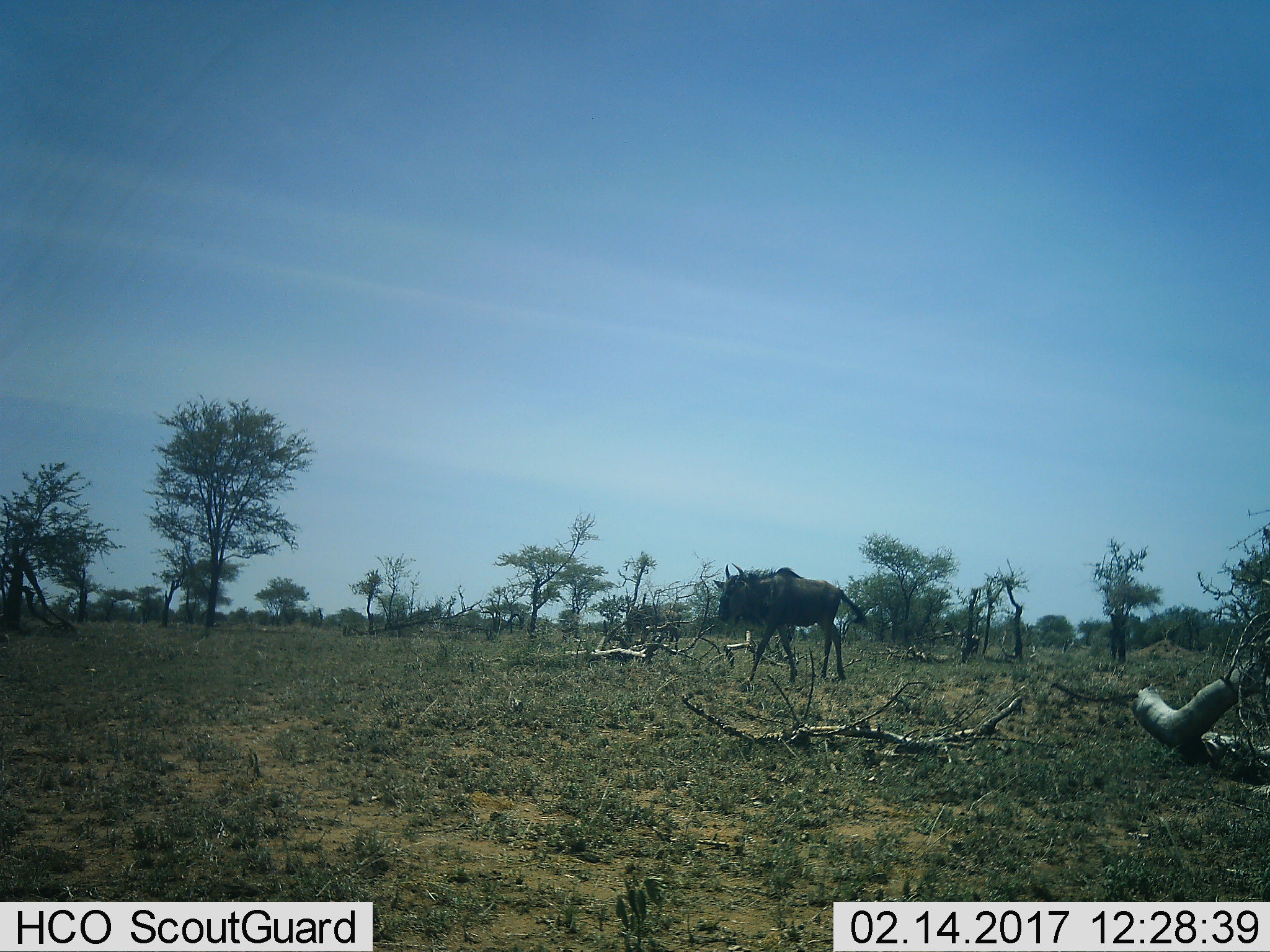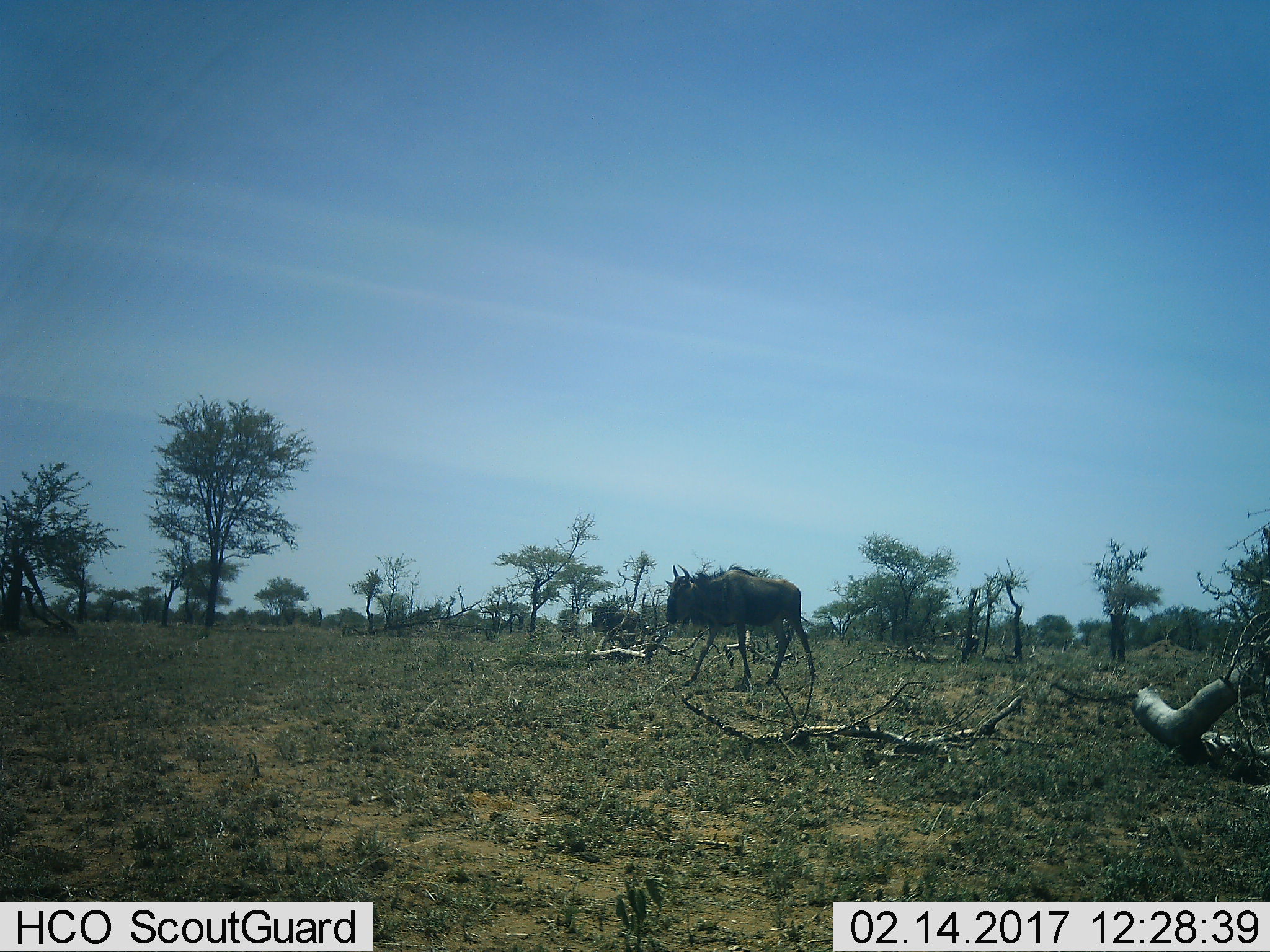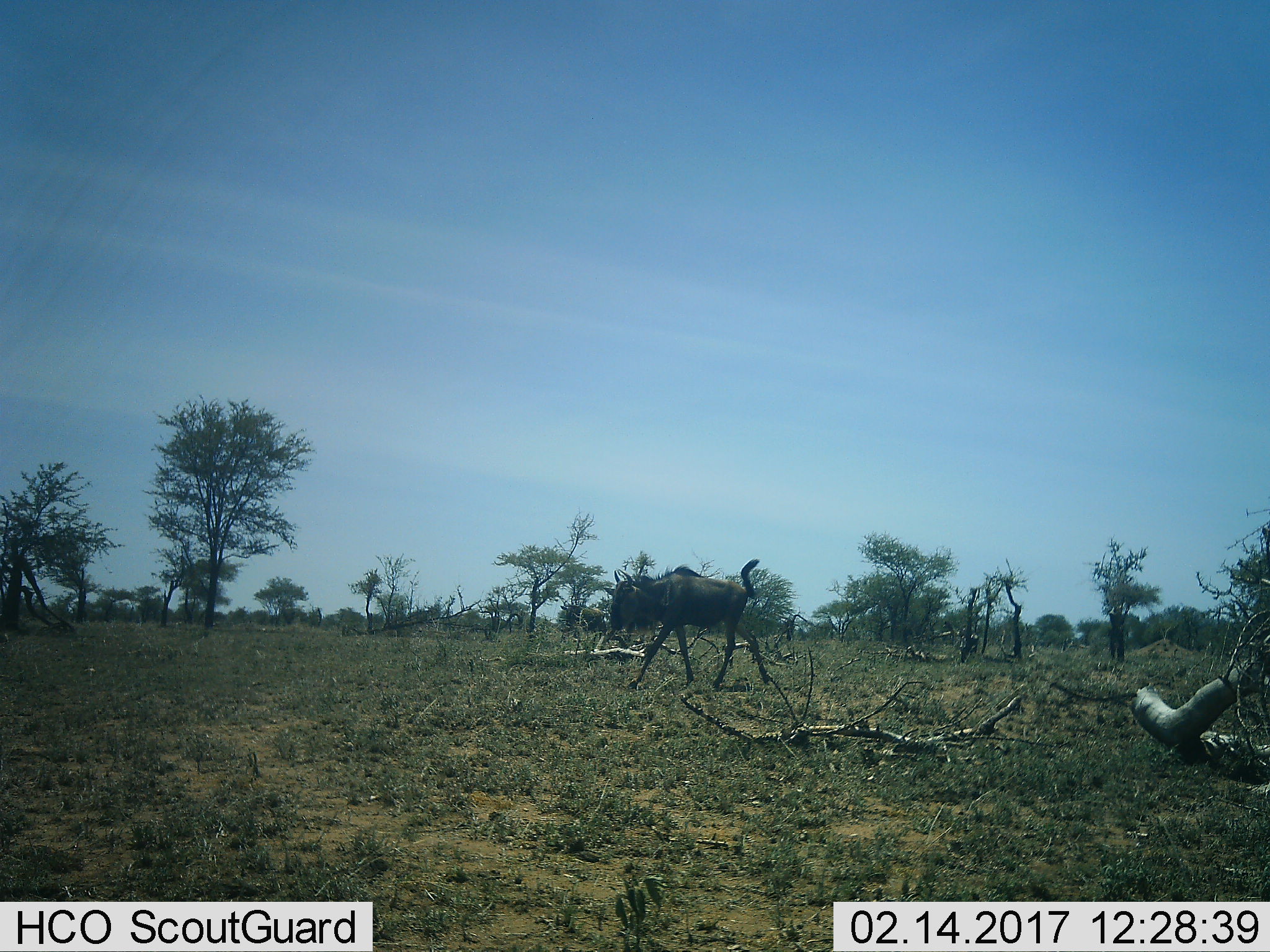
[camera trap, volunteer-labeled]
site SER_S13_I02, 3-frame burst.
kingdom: Animalia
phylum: Chordata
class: Mammalia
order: Artiodactyla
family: Bovidae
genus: Connochaetes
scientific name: Connochaetes taurinus taurinus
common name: blue wildebeest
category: wildebeestblue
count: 2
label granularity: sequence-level